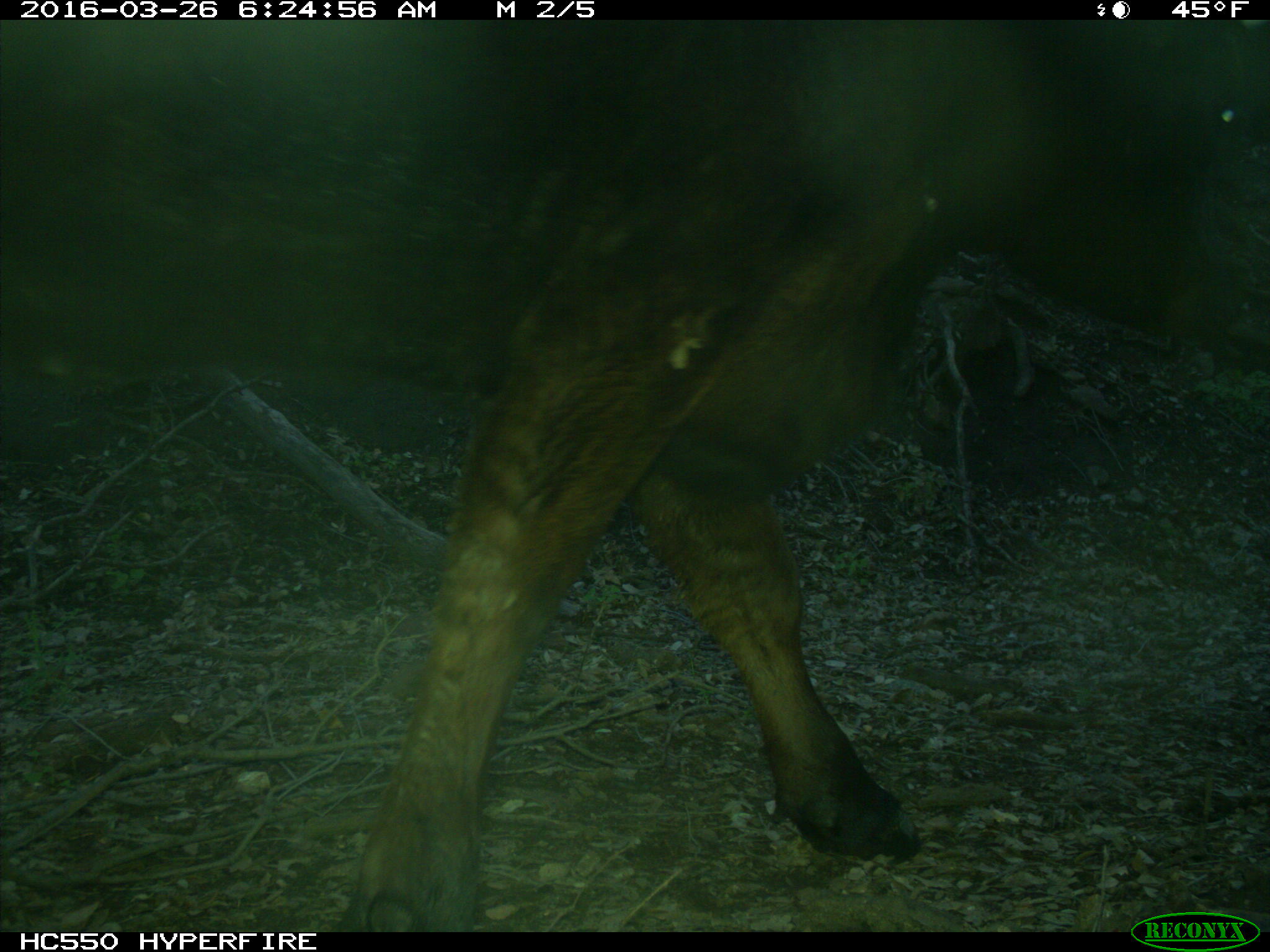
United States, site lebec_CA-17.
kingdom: Animalia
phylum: Chordata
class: Mammalia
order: Artiodactyla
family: Bovidae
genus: Bos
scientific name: Bos taurus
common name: domestic cow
Bos taurus (domestic cow).